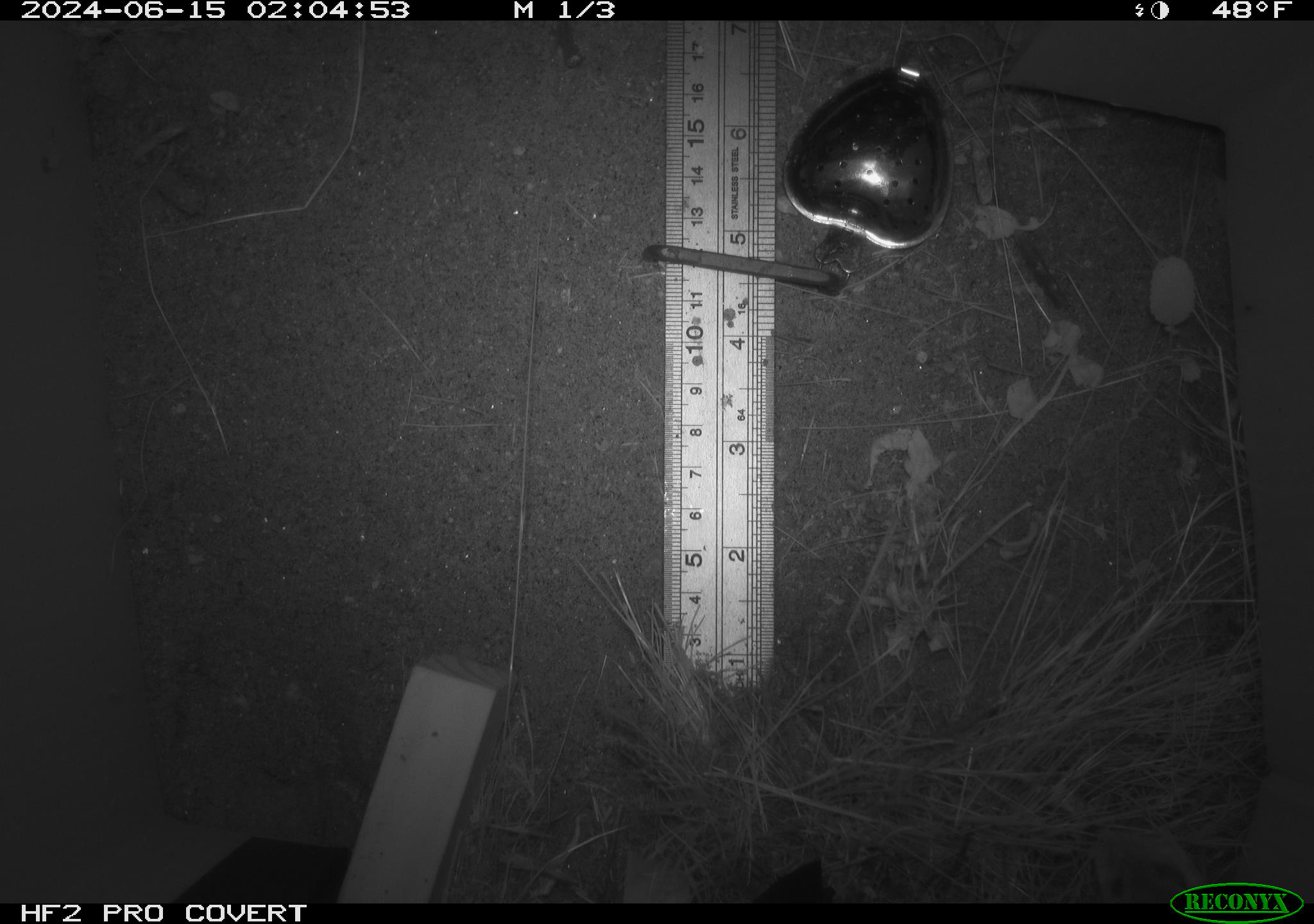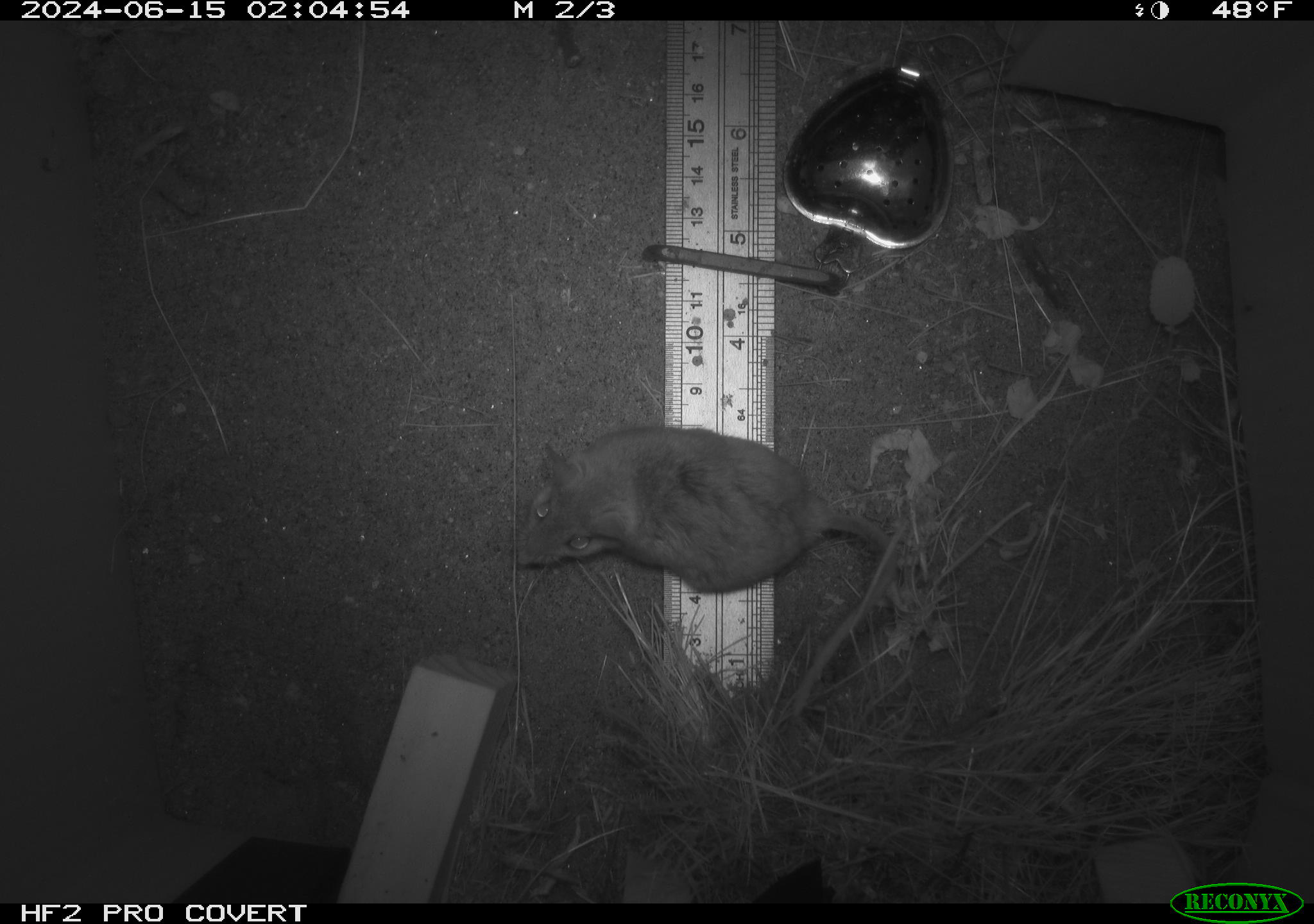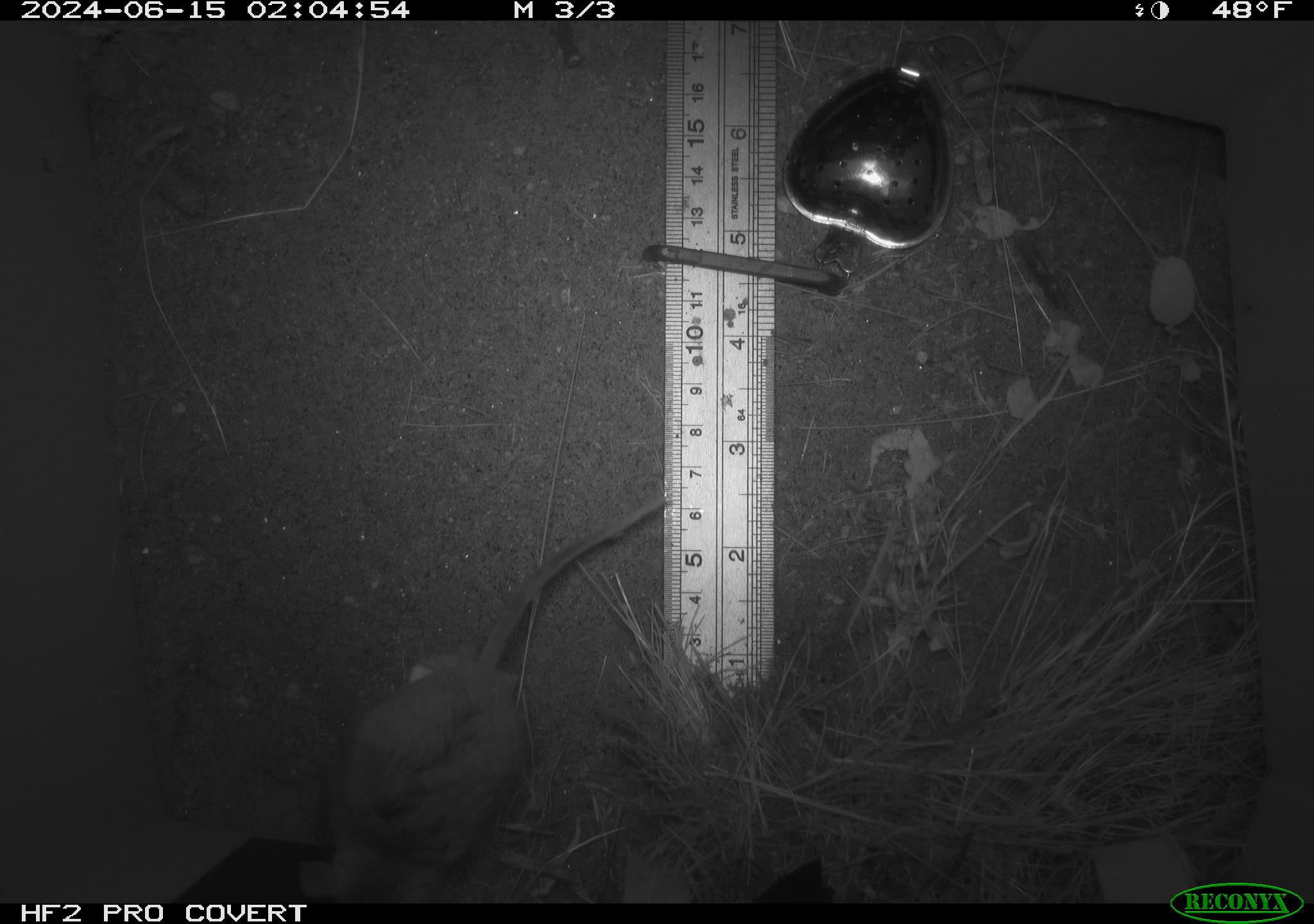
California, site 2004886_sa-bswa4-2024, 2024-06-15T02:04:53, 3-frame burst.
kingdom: Animalia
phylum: Chordata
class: Mammalia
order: Rodentia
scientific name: Rodentia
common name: rodent